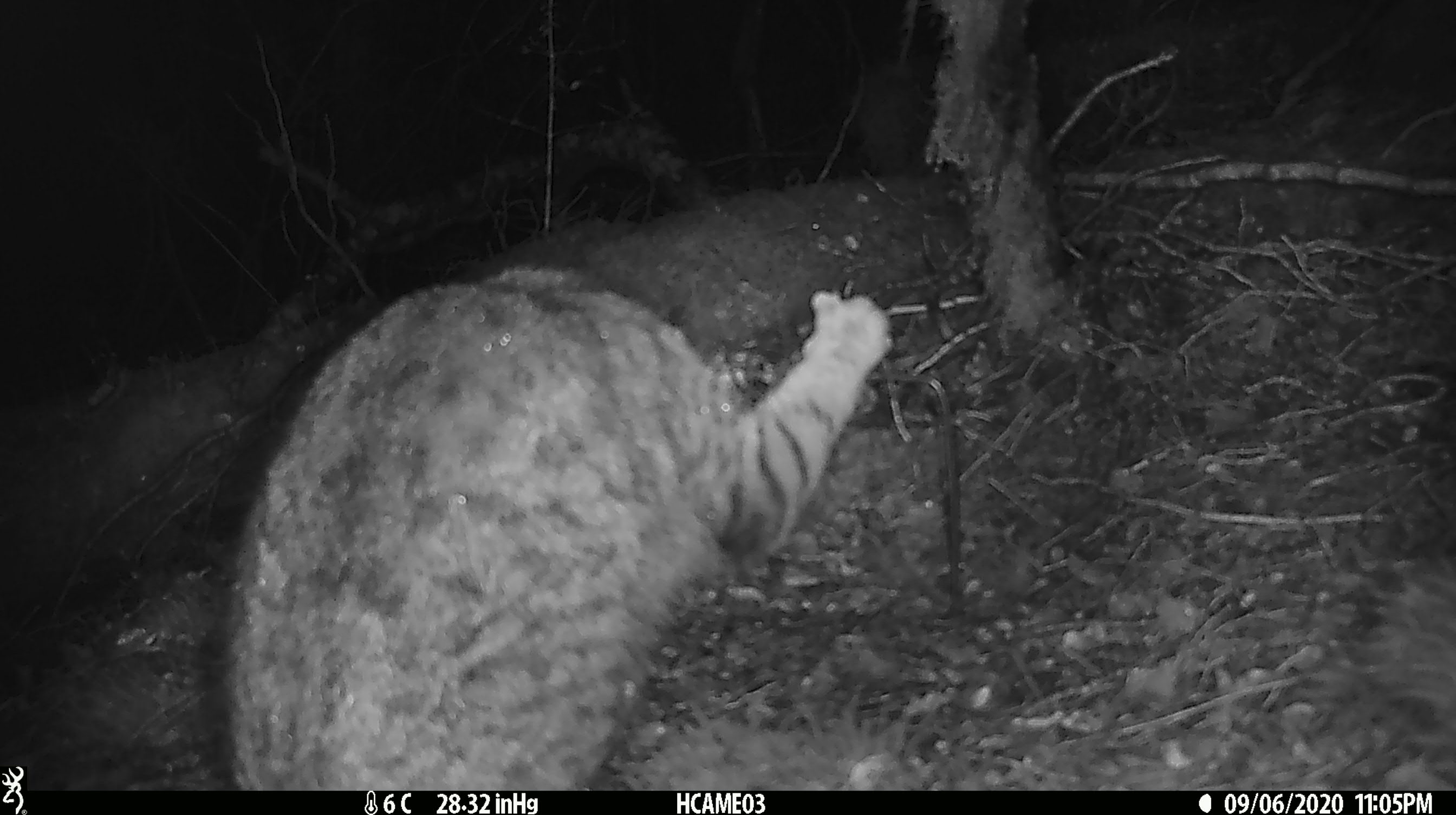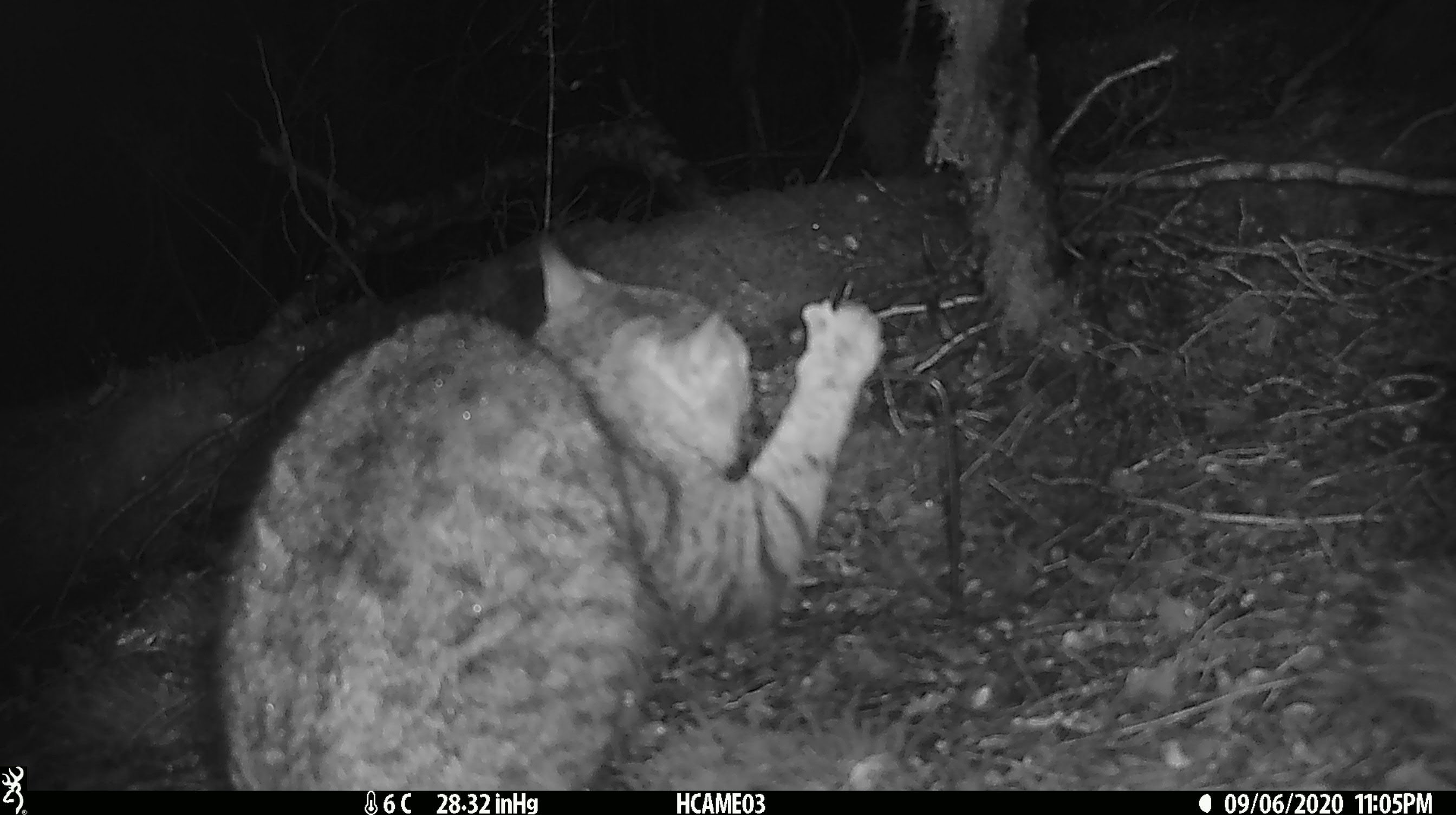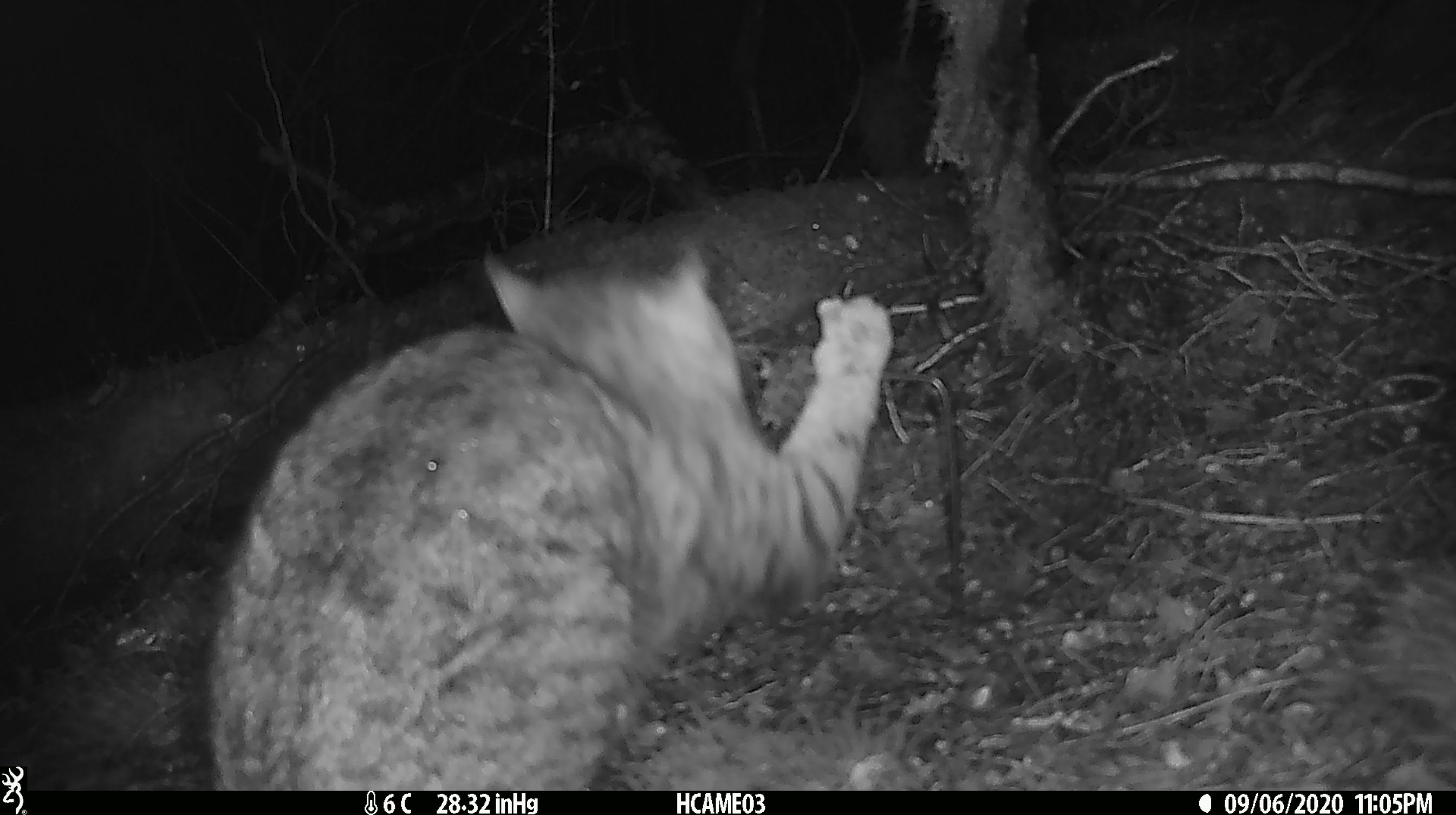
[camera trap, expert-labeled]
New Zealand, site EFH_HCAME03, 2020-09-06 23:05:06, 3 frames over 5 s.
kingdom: Animalia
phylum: Chordata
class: Mammalia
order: Carnivora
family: Felidae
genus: Felis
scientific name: Felis catus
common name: domestic cat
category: cat